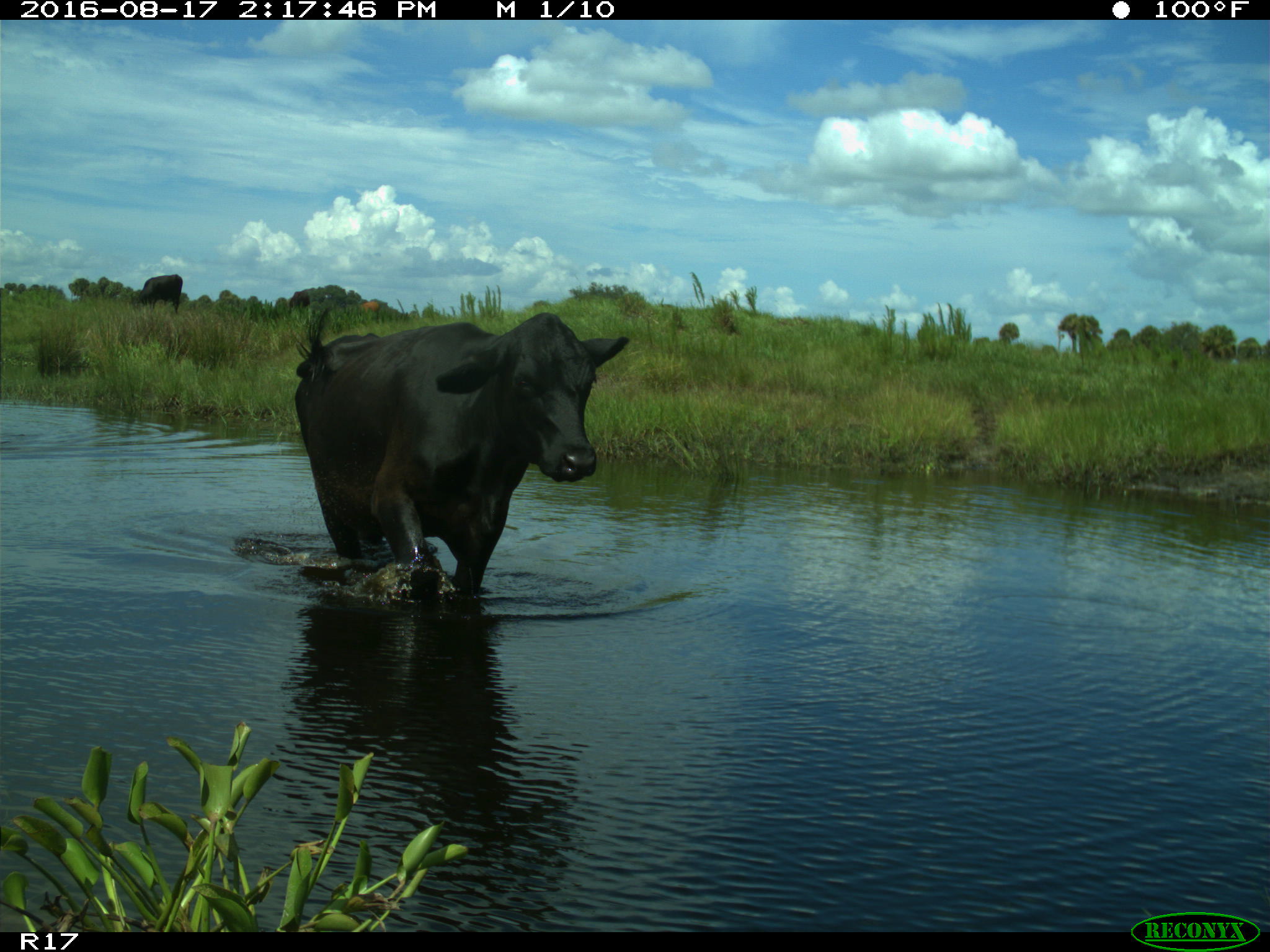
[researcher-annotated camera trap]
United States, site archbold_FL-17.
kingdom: Animalia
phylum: Chordata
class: Mammalia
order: Artiodactyla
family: Bovidae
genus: Bos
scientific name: Bos taurus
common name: domestic cow